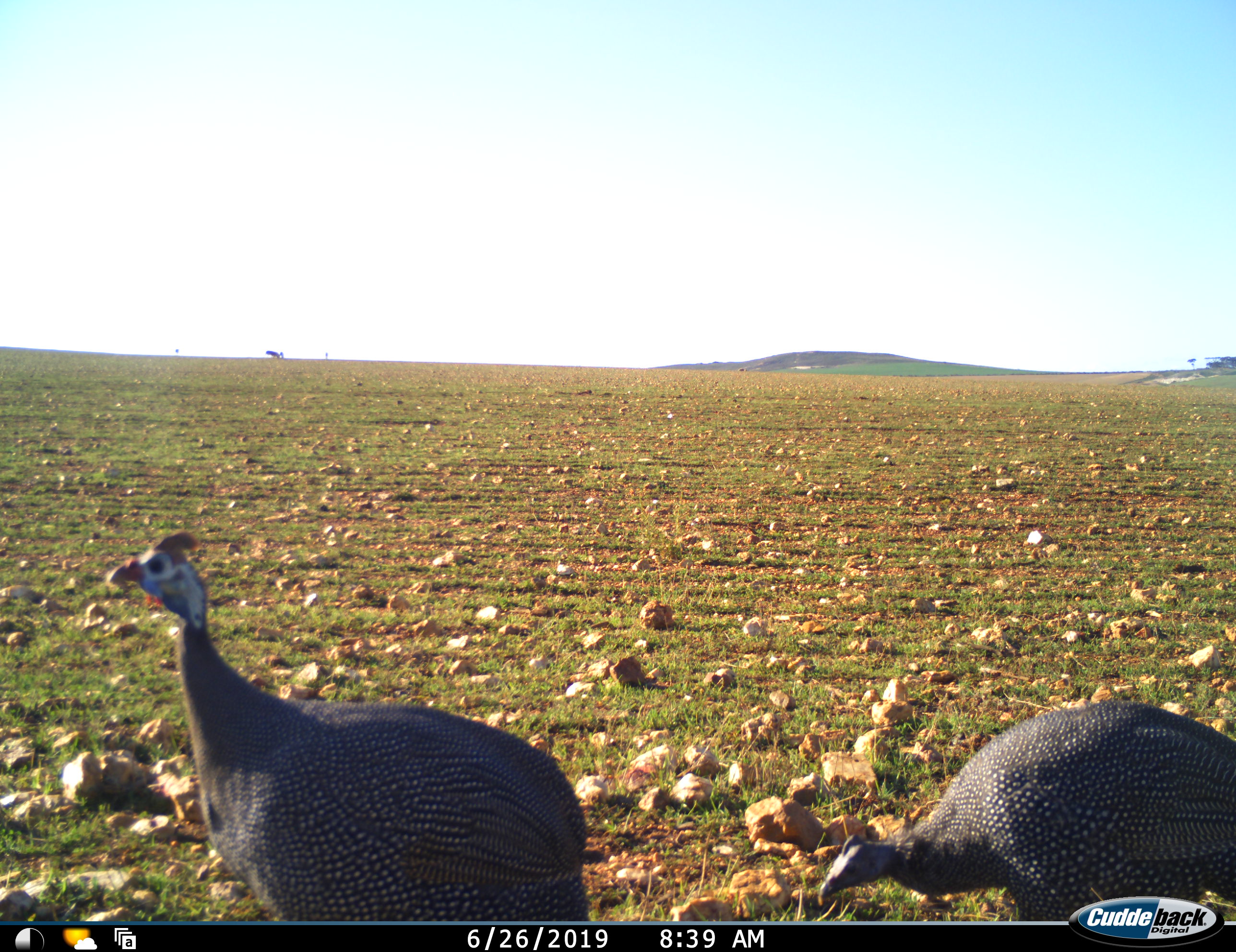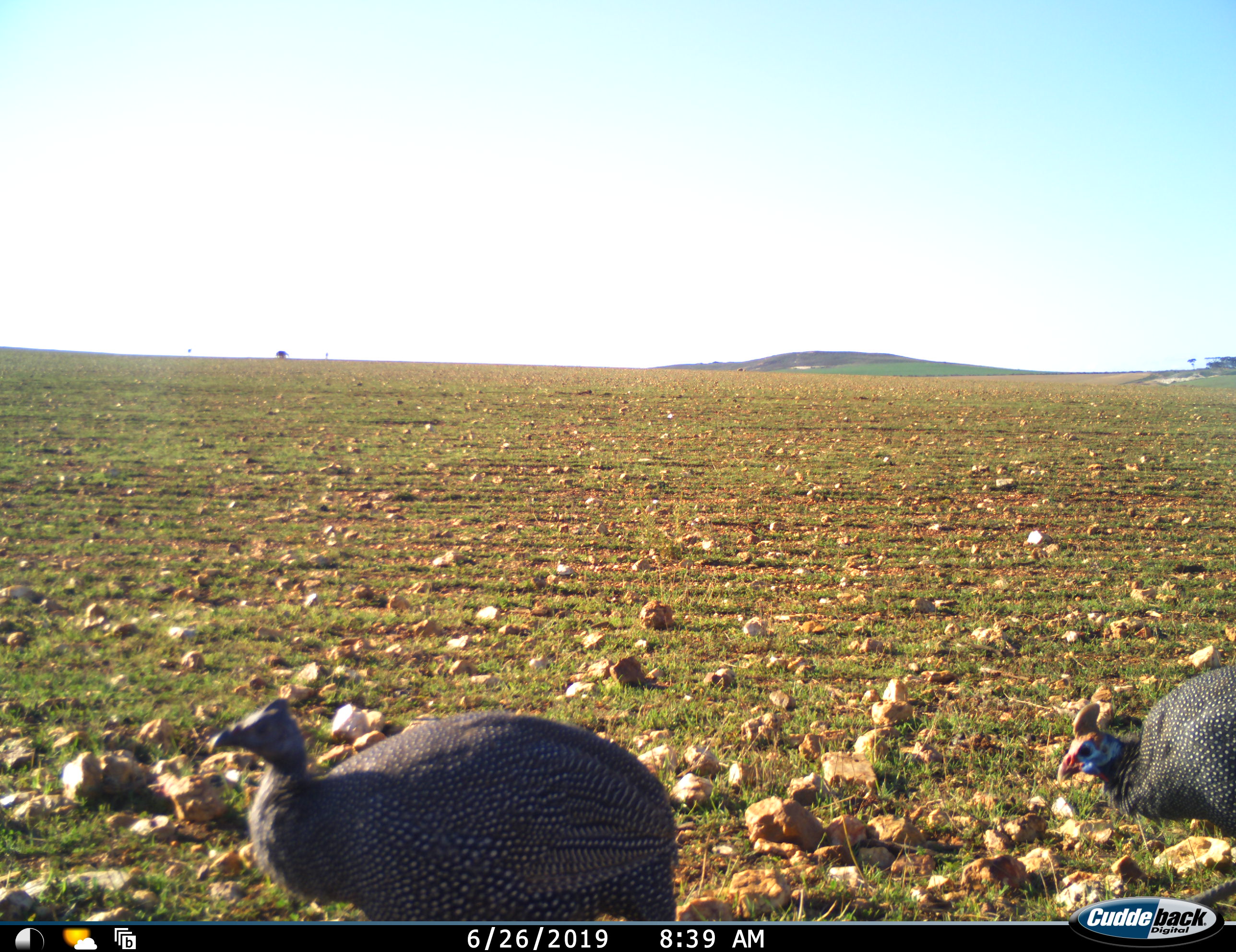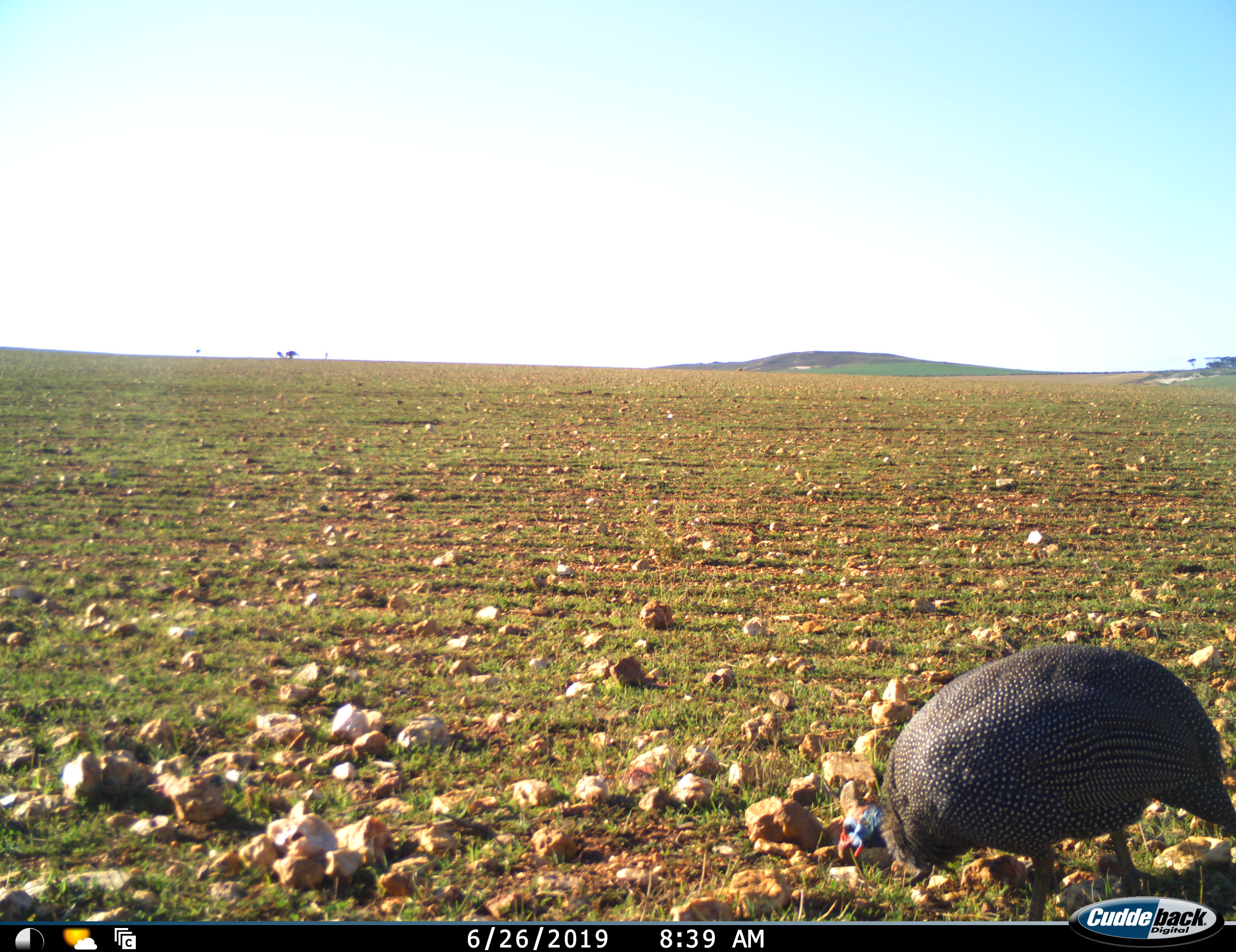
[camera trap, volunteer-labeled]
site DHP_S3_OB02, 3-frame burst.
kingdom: Animalia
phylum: Chordata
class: Aves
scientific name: Aves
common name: bird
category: birdother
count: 2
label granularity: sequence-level